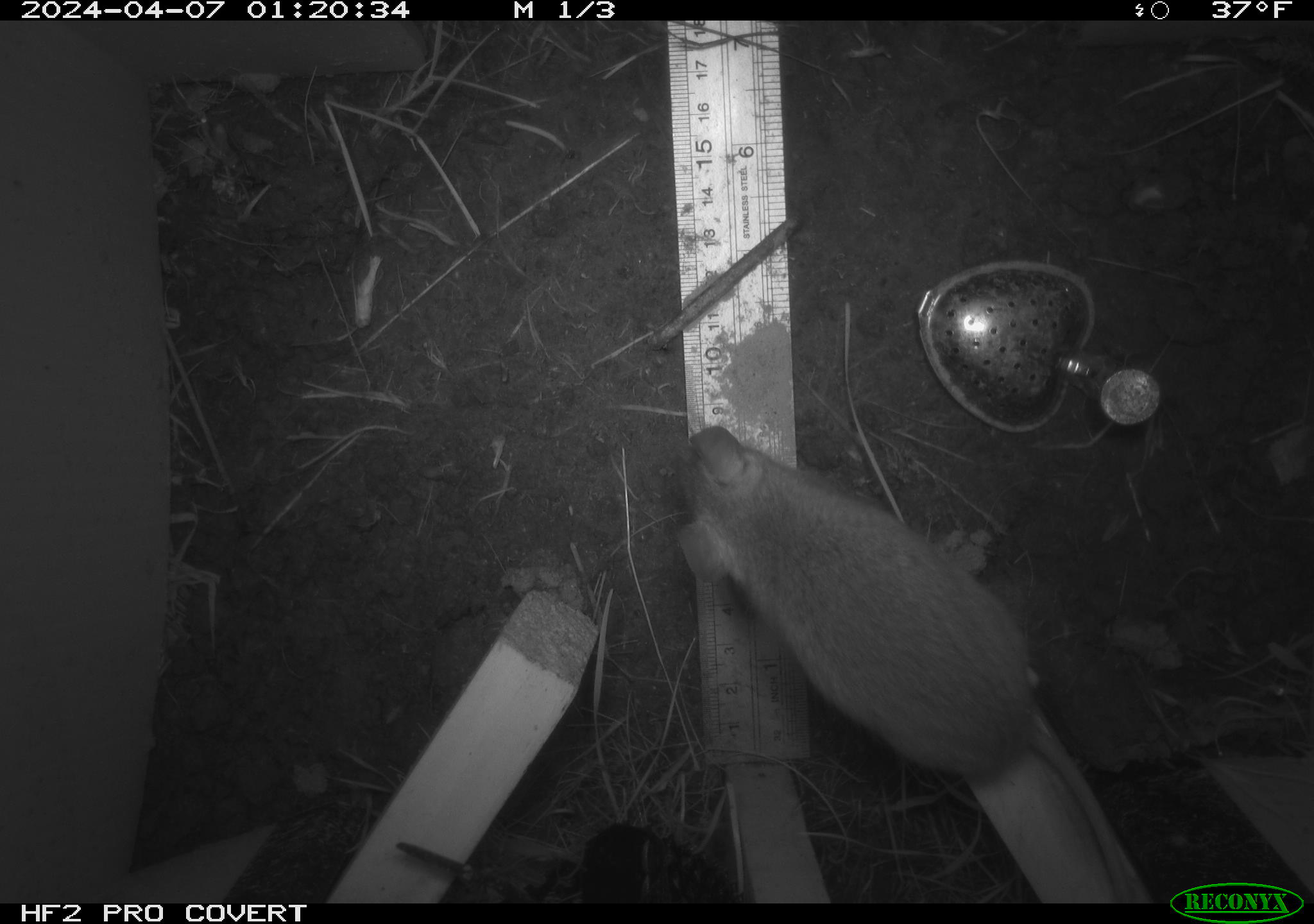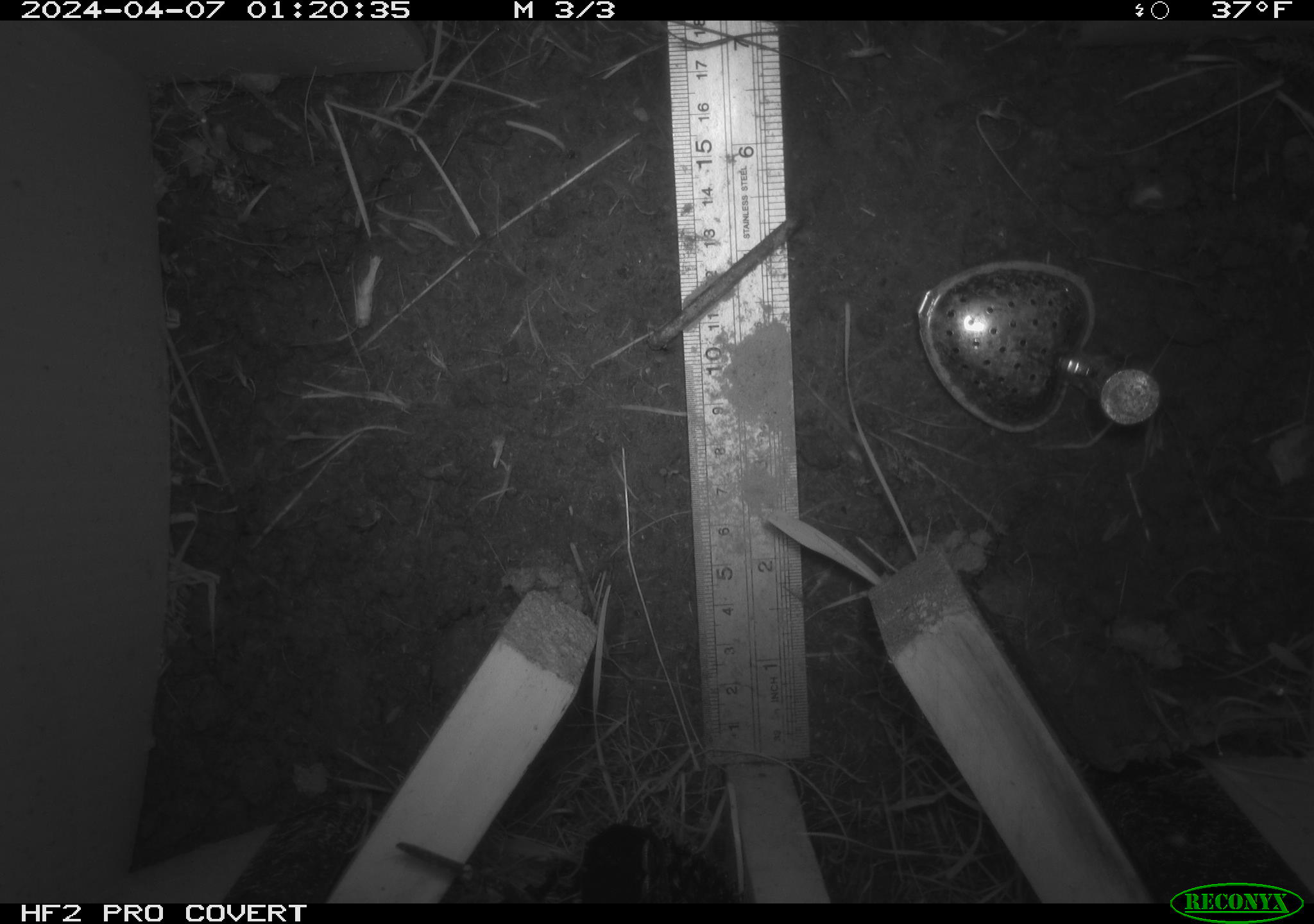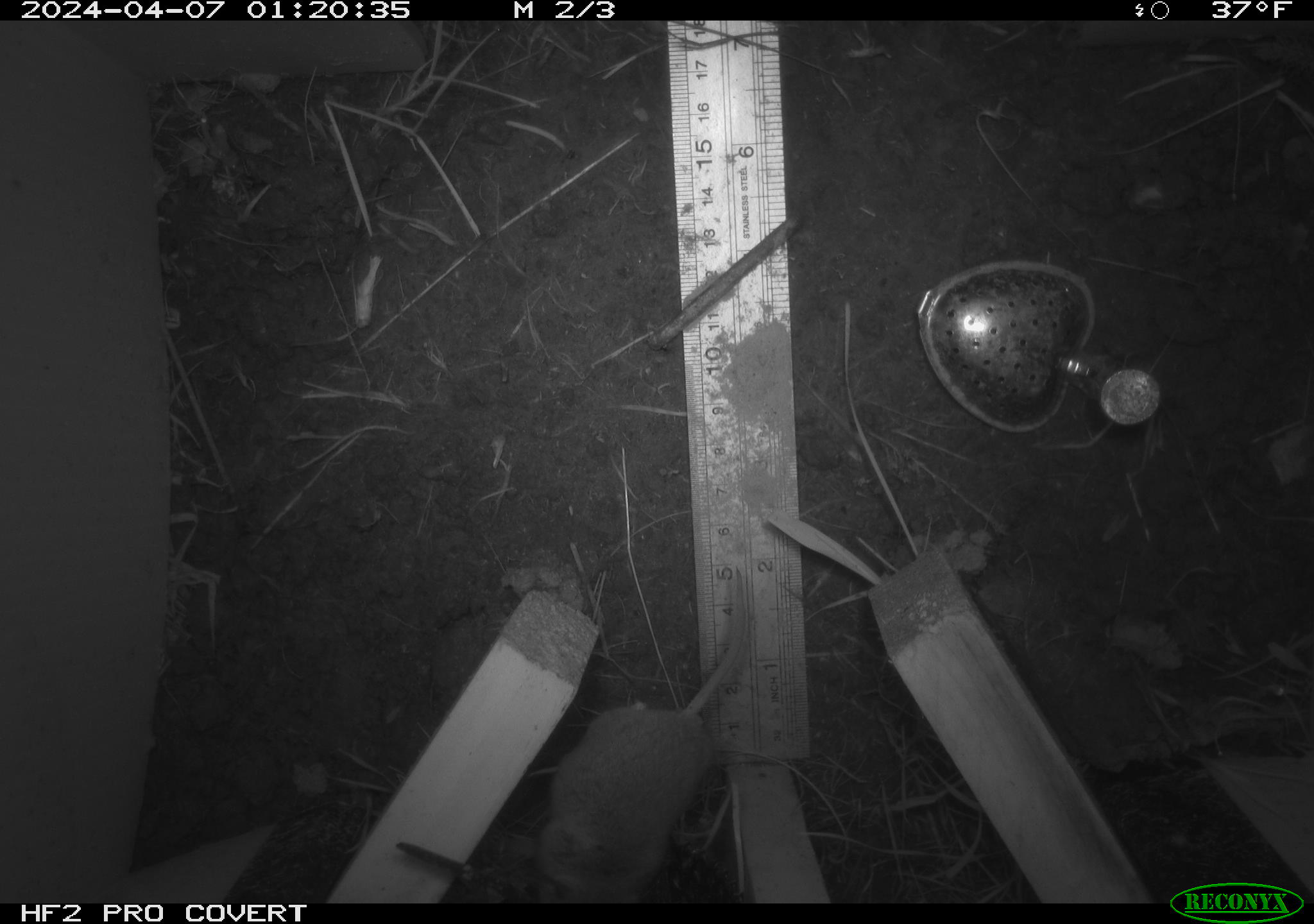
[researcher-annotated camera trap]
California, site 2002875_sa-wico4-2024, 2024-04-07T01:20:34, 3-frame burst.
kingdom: Animalia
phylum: Chordata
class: Mammalia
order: Rodentia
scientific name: Rodentia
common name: rodent